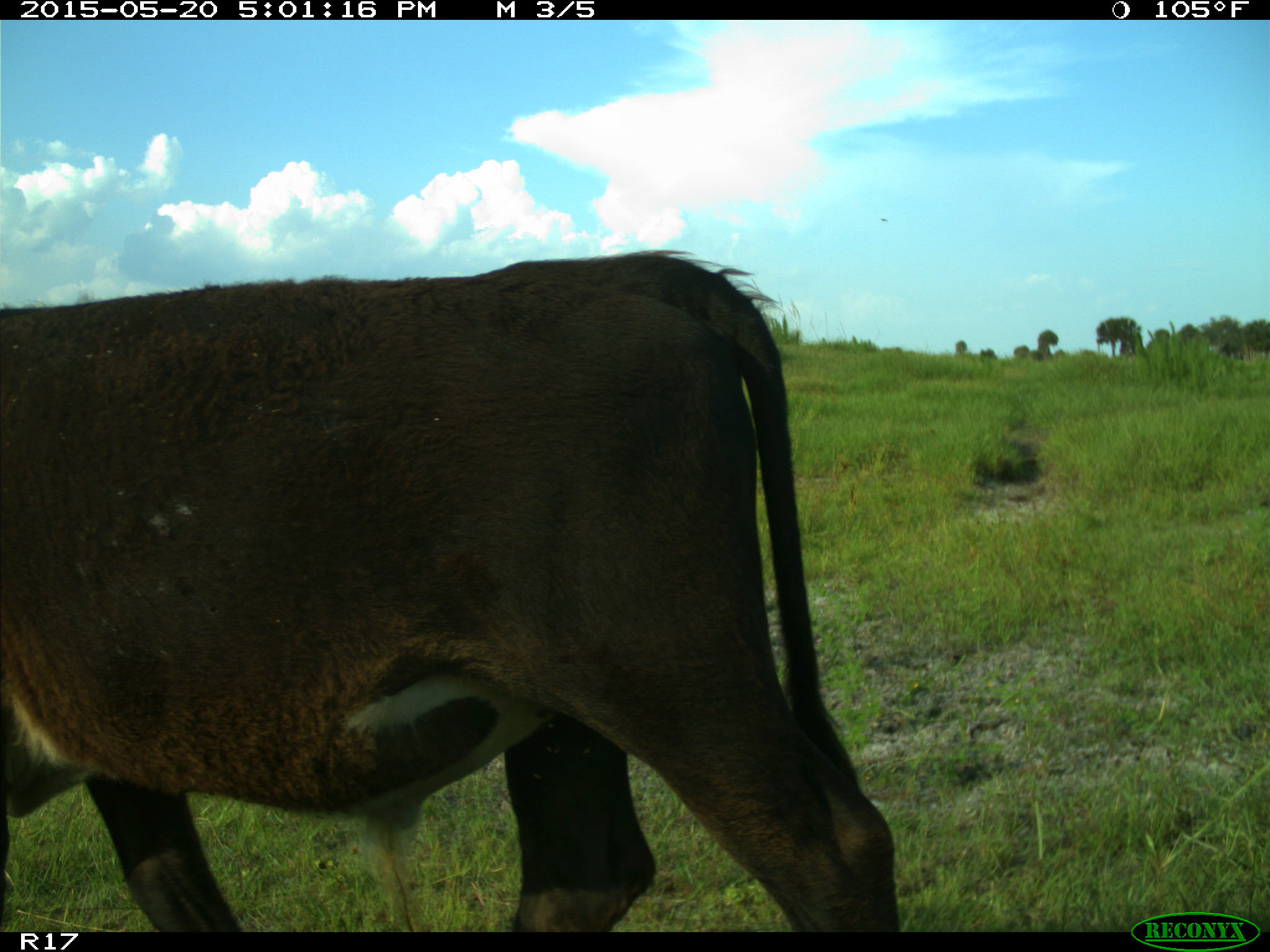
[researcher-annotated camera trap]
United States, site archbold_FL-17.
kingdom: Animalia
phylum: Chordata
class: Mammalia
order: Artiodactyla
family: Bovidae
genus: Bos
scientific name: Bos taurus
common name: domestic cow